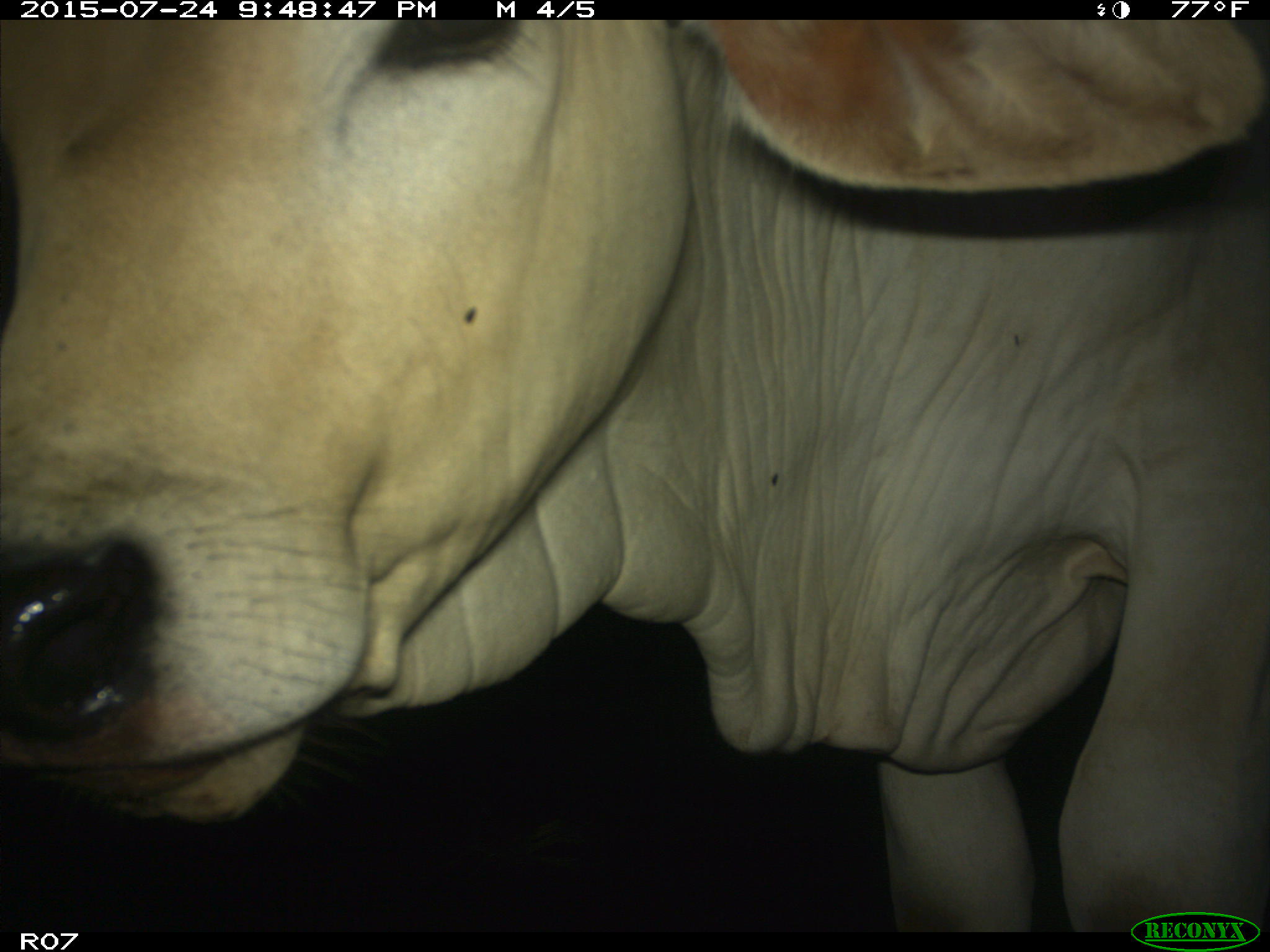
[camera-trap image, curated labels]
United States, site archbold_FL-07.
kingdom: Animalia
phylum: Chordata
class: Mammalia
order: Artiodactyla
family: Bovidae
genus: Bos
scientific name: Bos taurus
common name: domestic cow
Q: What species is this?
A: Bos taurus (domestic cow).